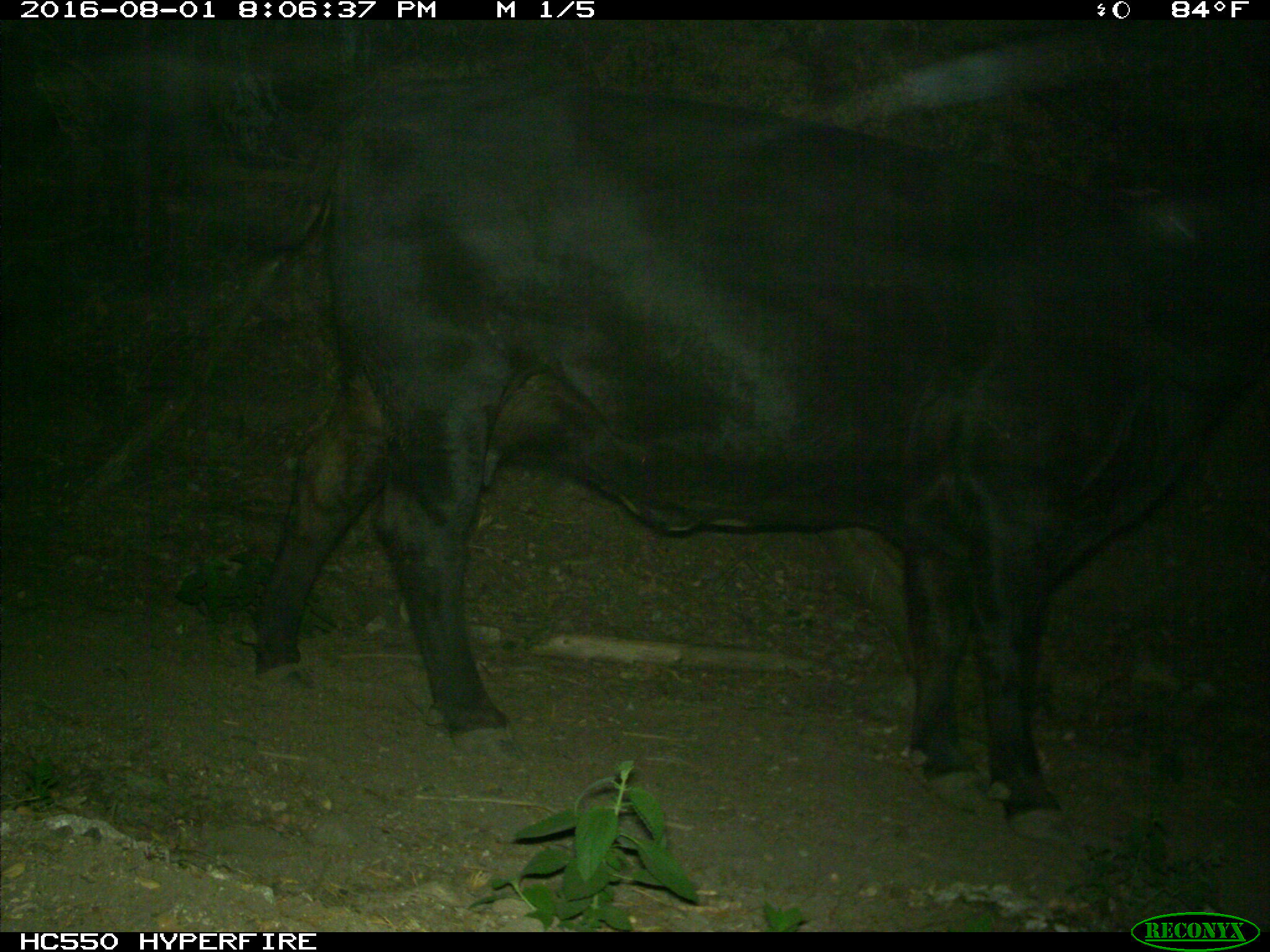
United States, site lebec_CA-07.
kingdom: Animalia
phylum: Chordata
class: Mammalia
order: Artiodactyla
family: Bovidae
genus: Bos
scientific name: Bos taurus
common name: domestic cow